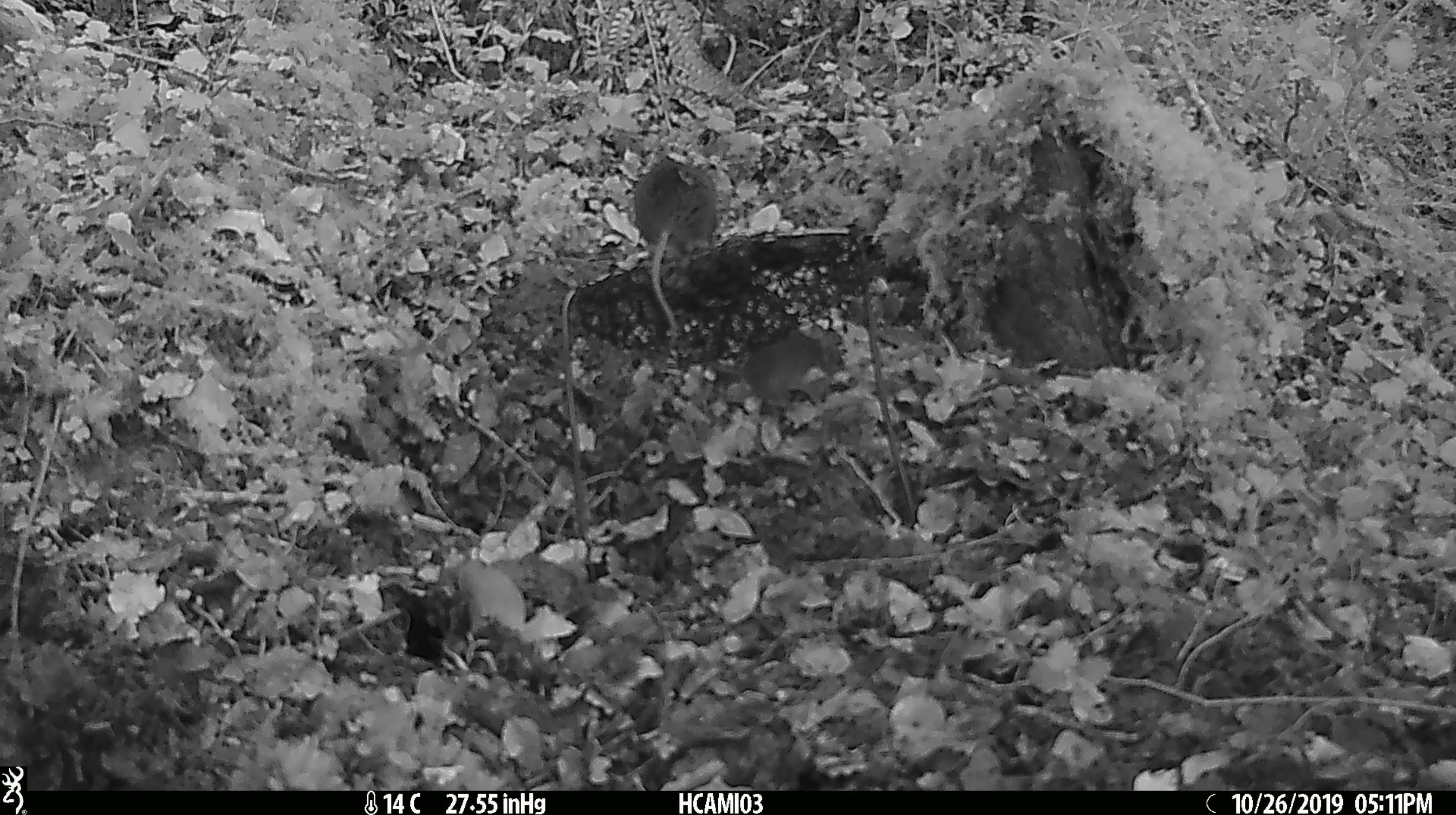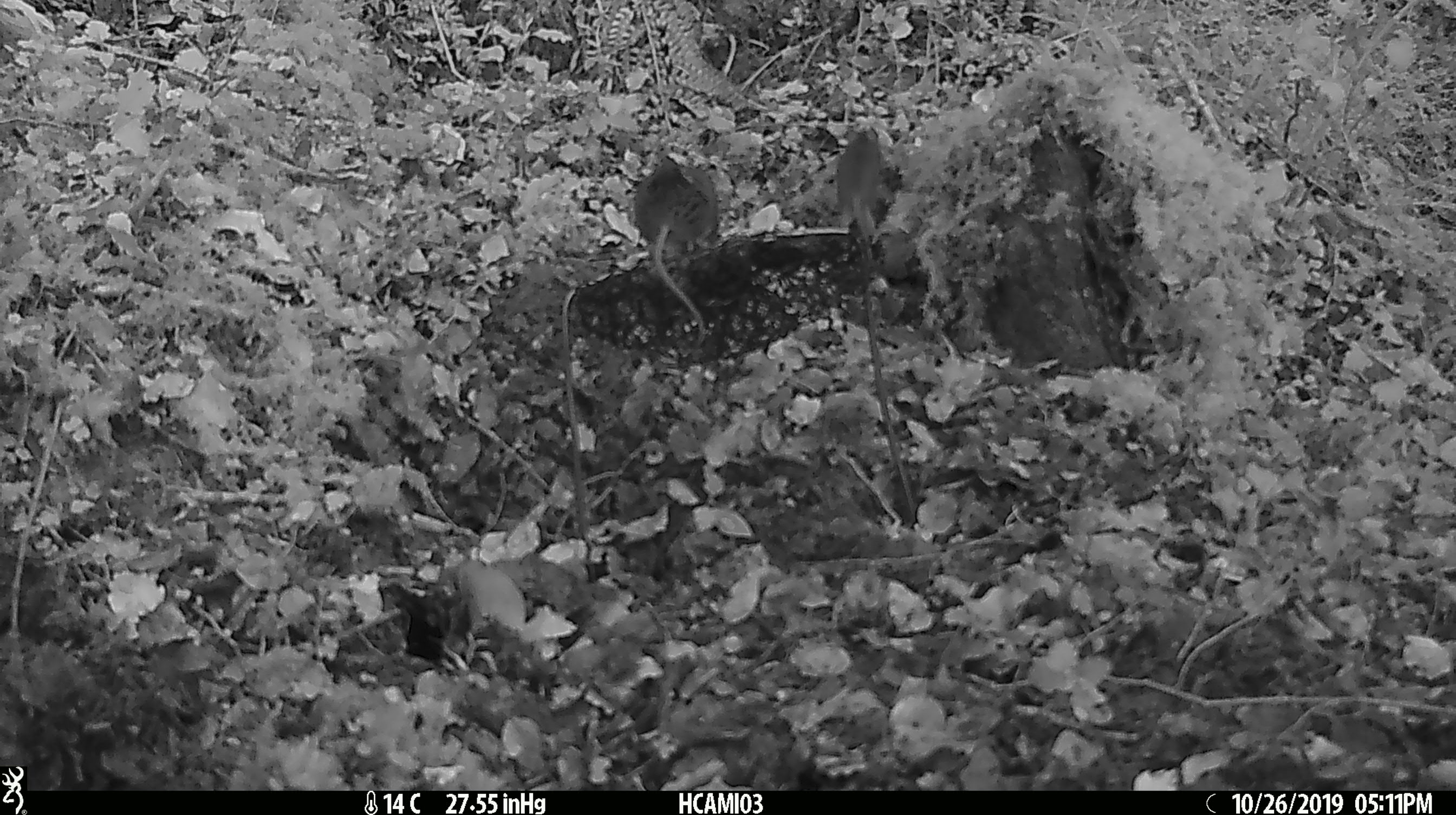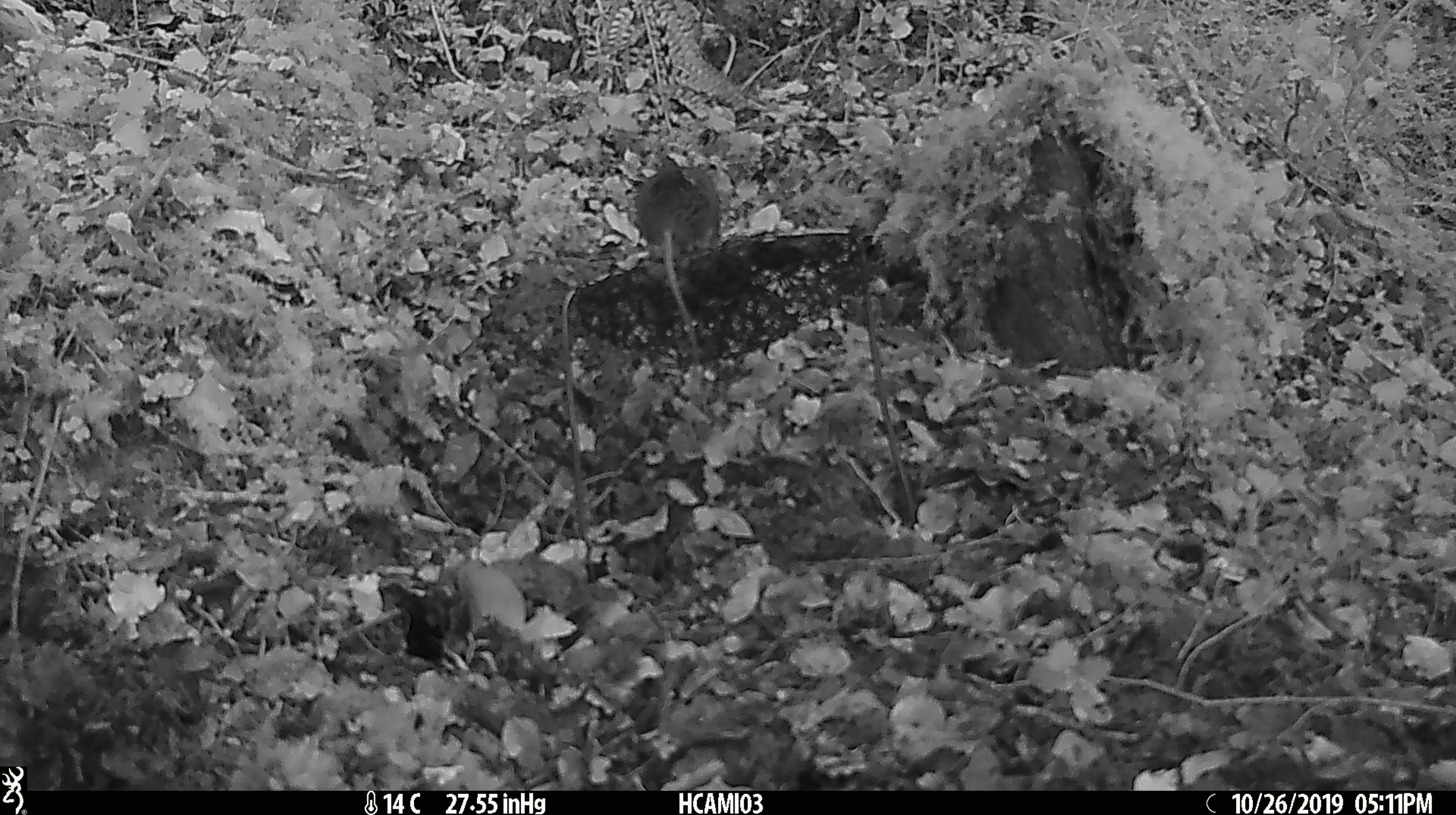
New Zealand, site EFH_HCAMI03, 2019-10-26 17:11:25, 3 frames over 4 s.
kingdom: Animalia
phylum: Chordata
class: Mammalia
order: Rodentia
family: Muridae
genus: Mus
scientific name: Mus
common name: mouse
Mouse (Mus).